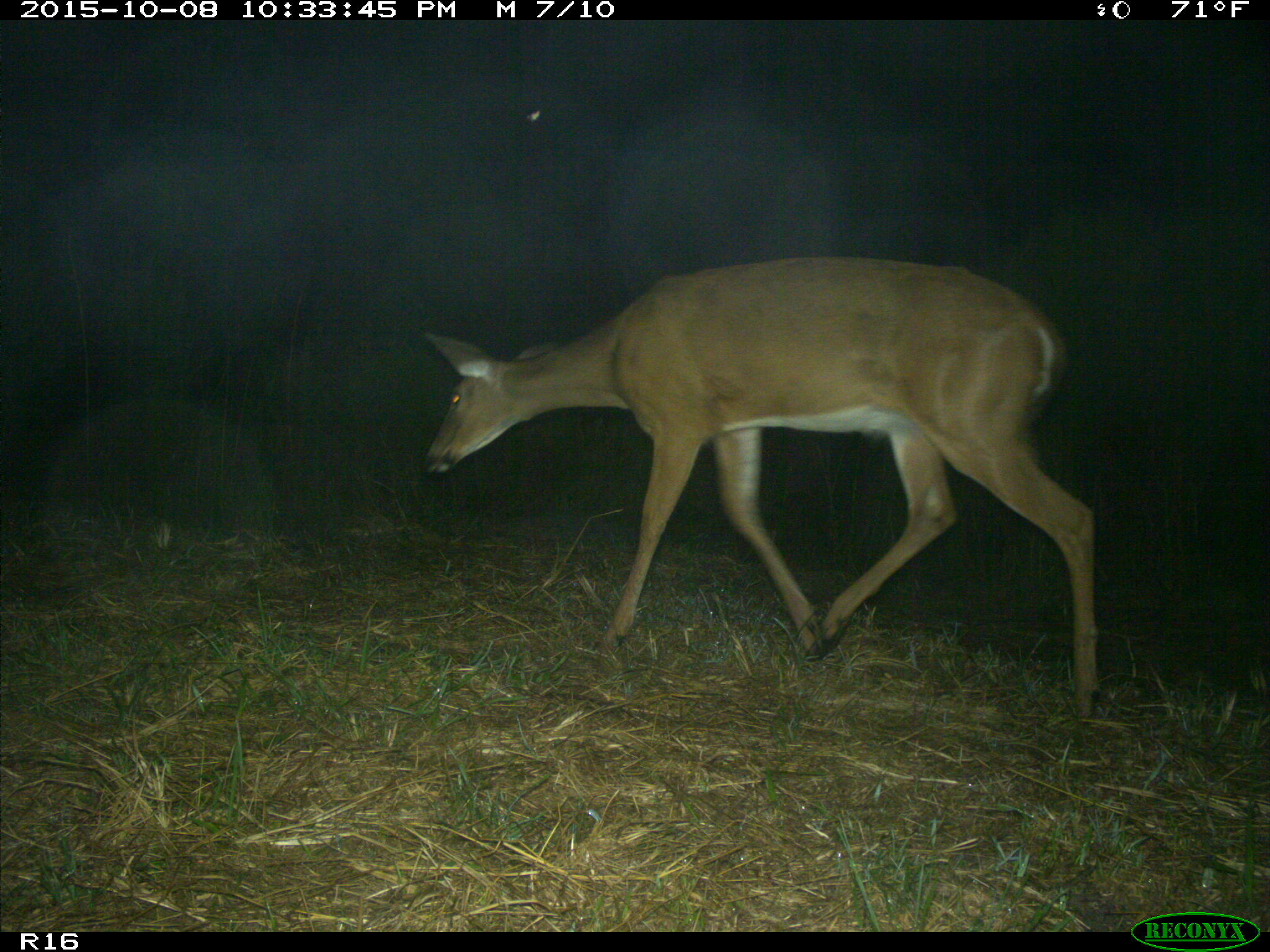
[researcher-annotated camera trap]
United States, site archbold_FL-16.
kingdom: Animalia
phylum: Chordata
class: Mammalia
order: Artiodactyla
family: Cervidae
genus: Odocoileus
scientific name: Odocoileus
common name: deer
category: unidentified deer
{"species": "unidentified deer (deer) (Odocoileus)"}